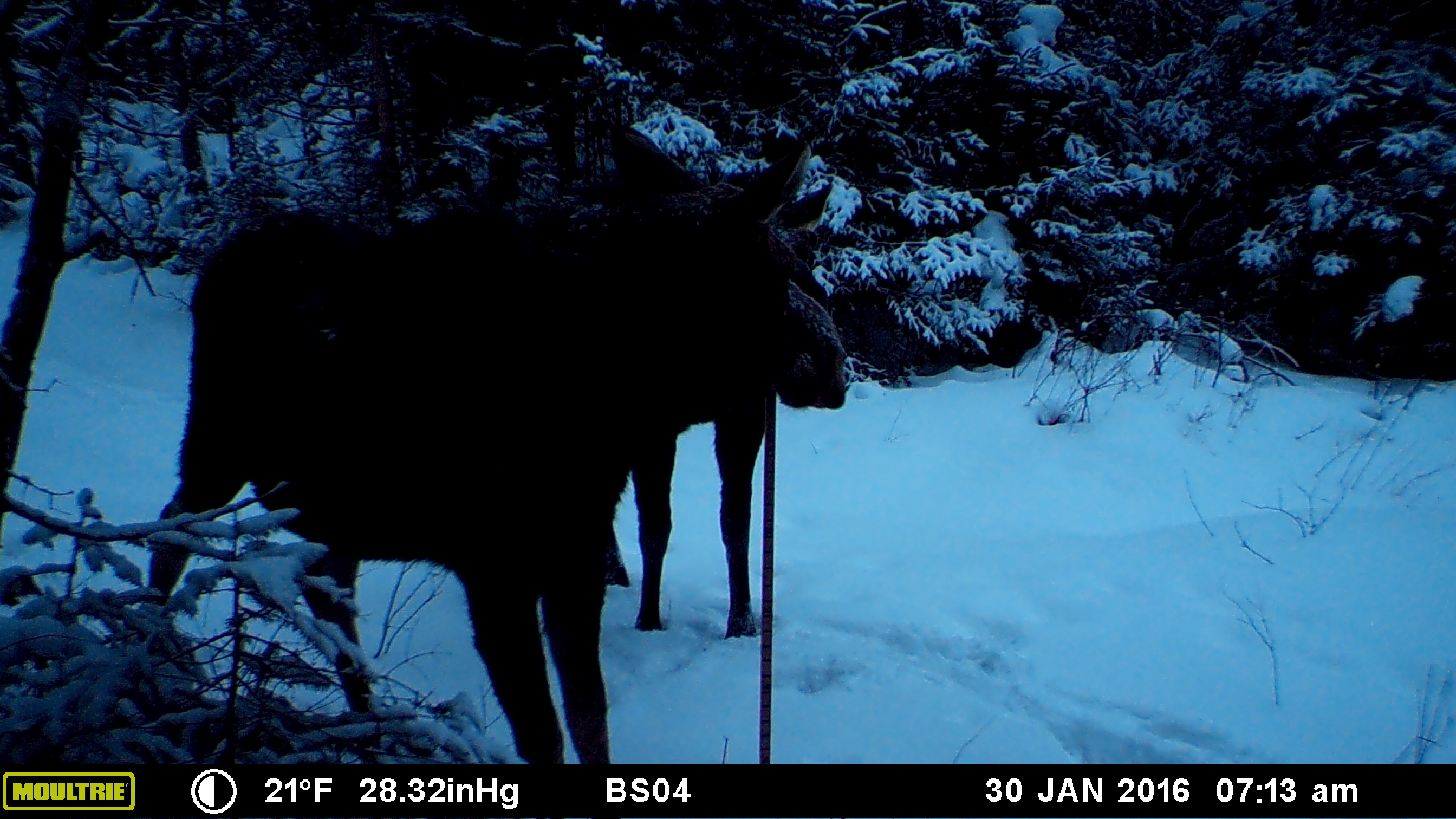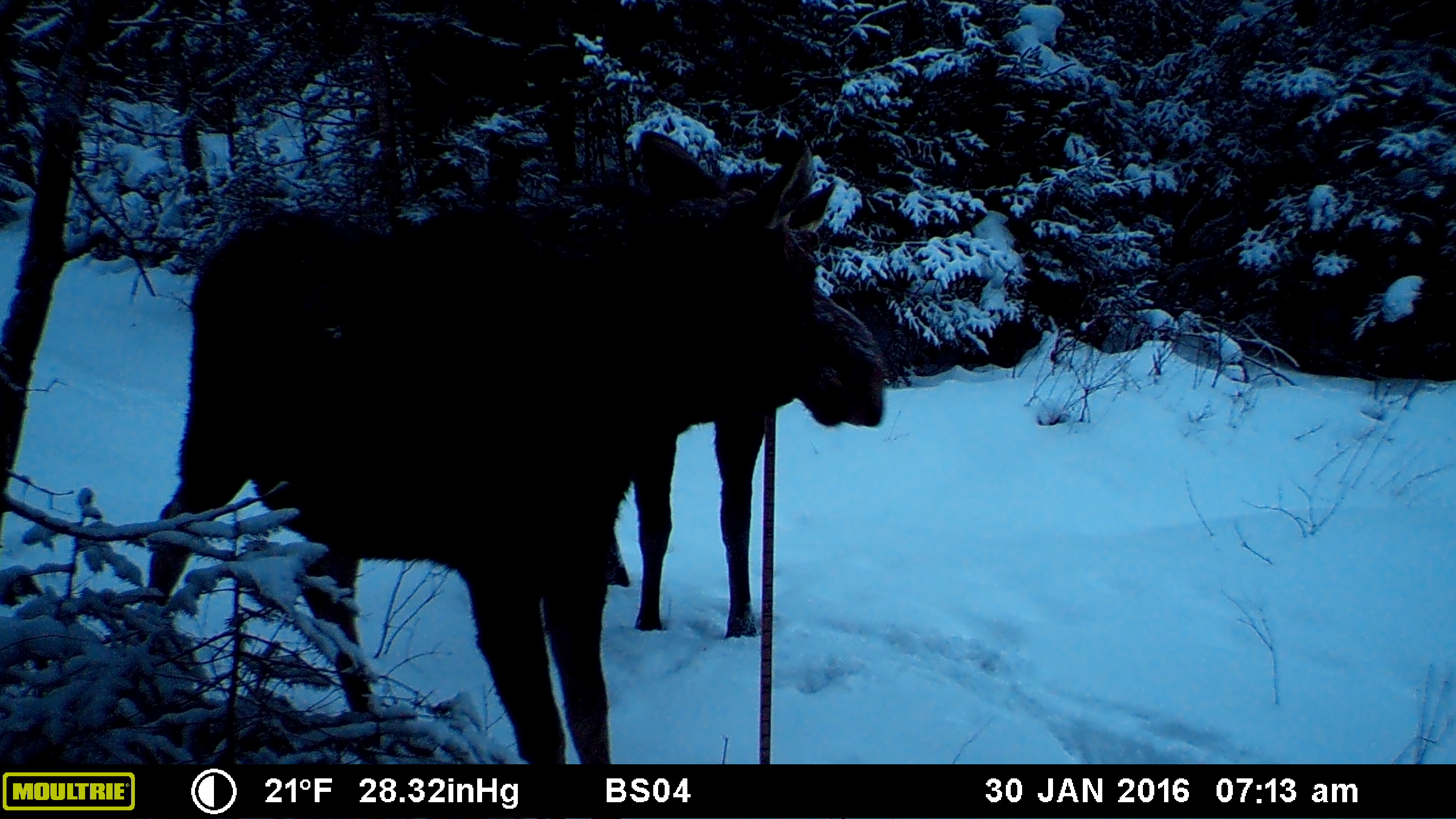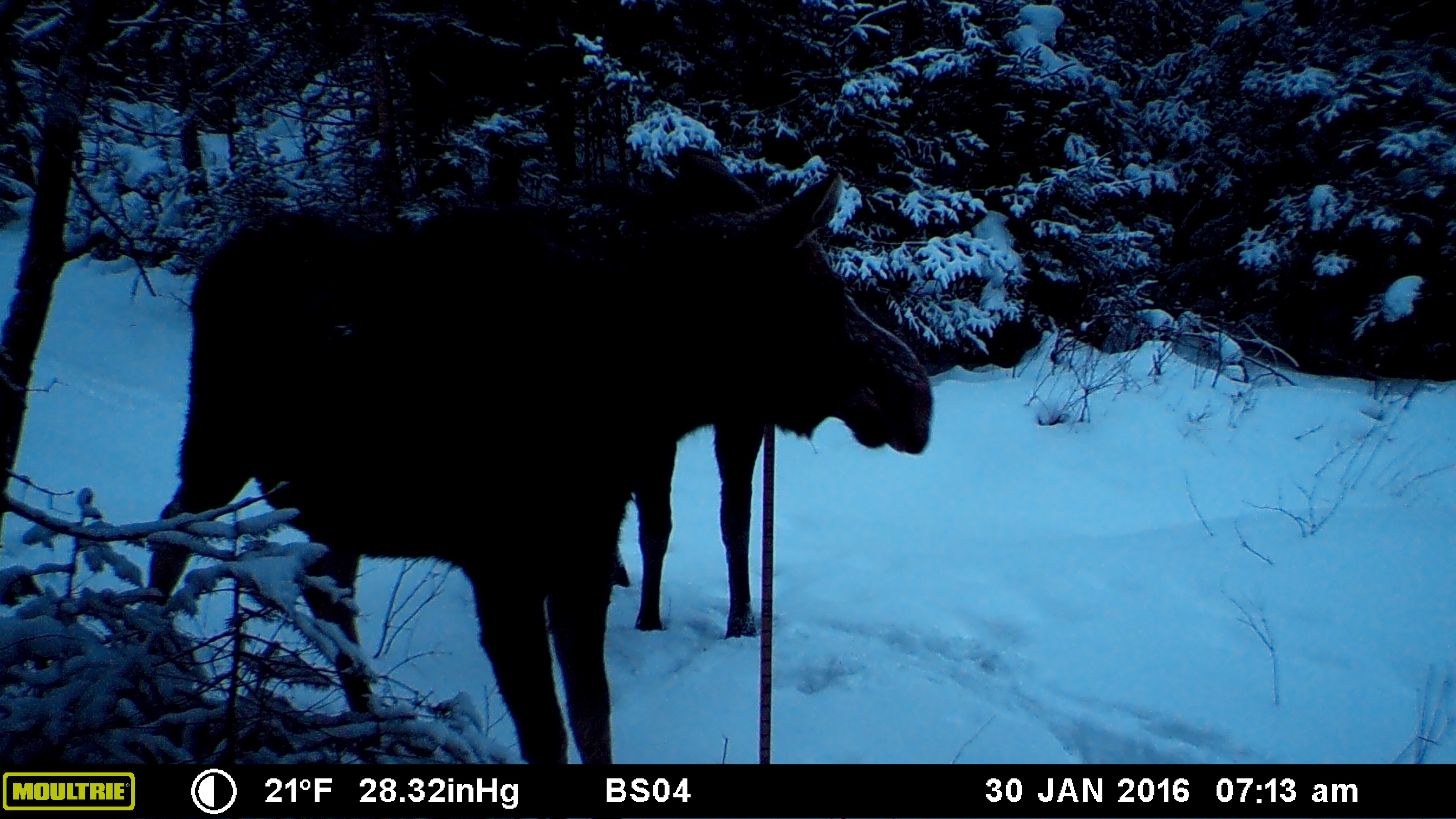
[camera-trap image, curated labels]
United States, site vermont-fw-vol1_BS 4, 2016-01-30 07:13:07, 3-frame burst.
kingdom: Animalia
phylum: Chordata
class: Mammalia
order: Artiodactyla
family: Cervidae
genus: Alces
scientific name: Alces alces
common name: moose